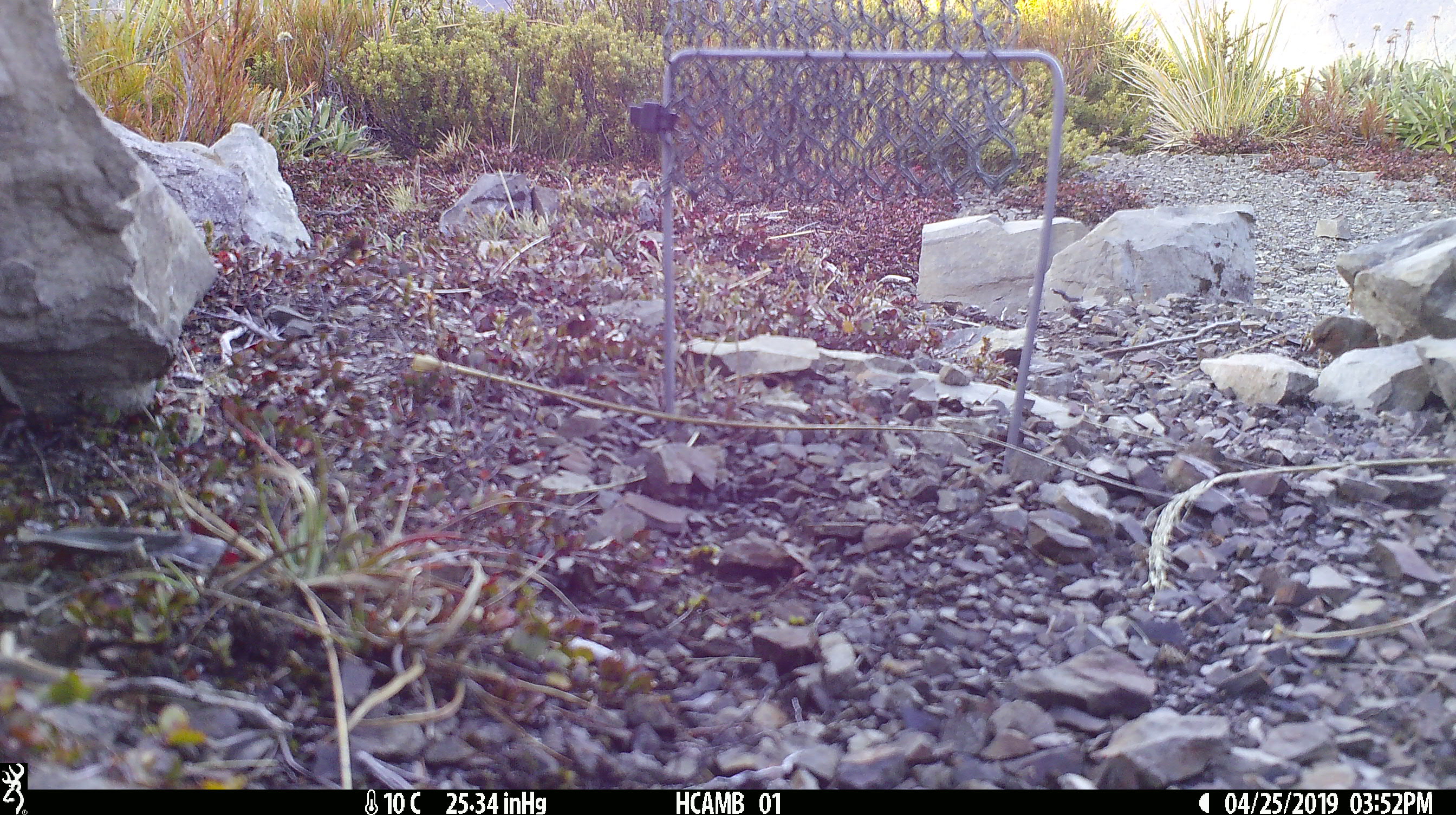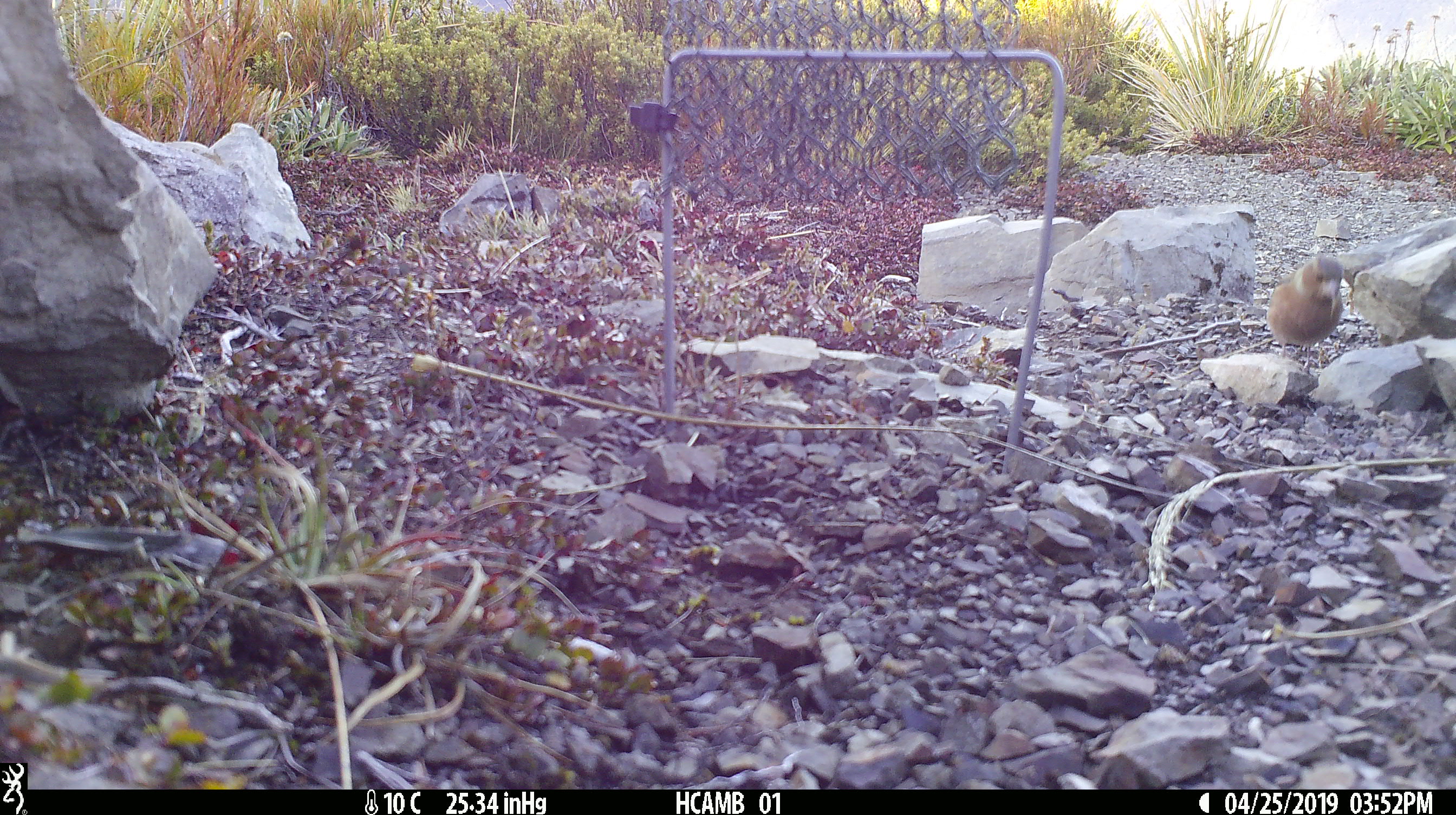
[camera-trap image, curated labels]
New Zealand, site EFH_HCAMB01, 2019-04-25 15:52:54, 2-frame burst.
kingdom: Animalia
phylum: Chordata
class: Aves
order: Passeriformes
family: Fringillidae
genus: Fringilla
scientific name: Fringilla coelebs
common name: common chaffinch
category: chaffinch